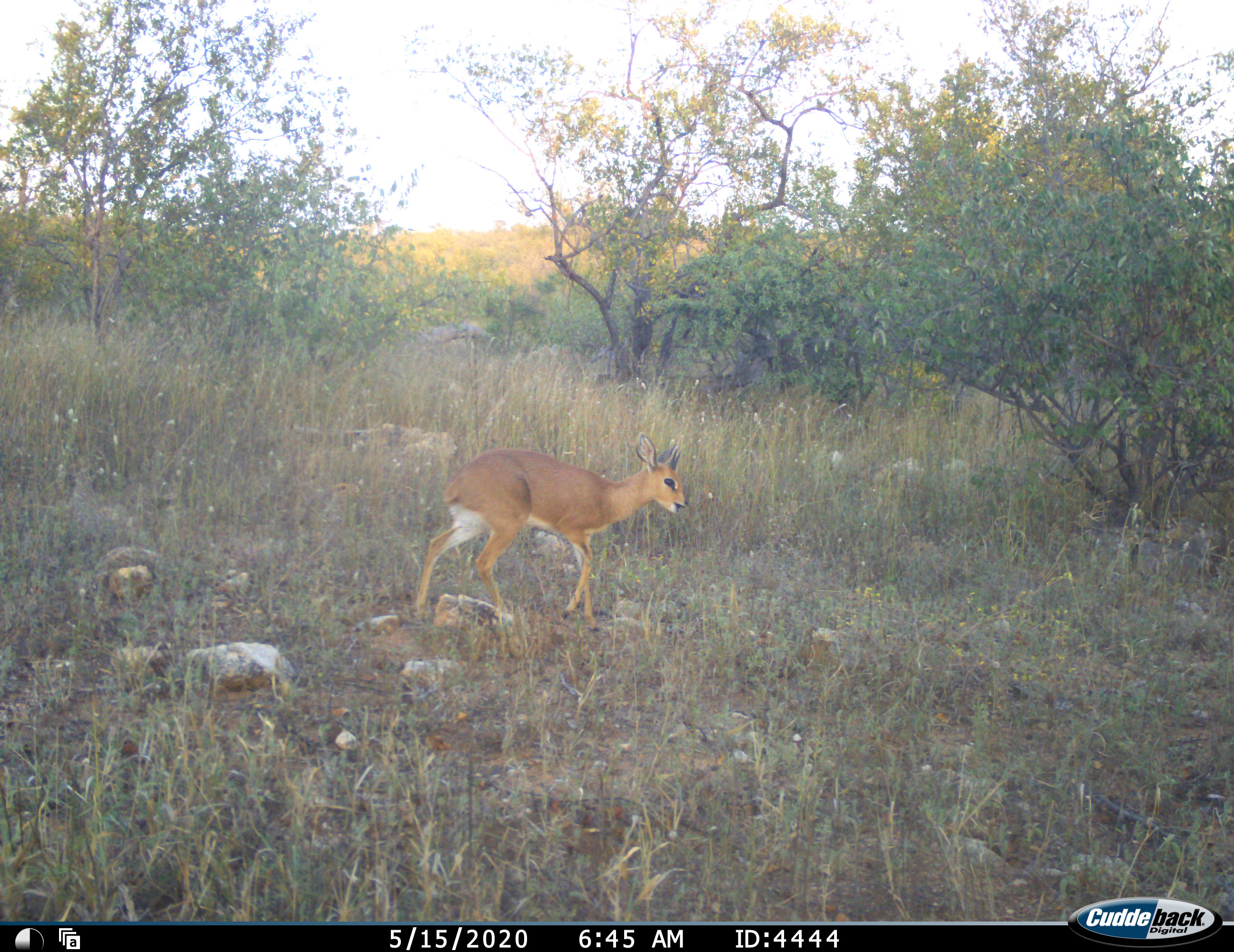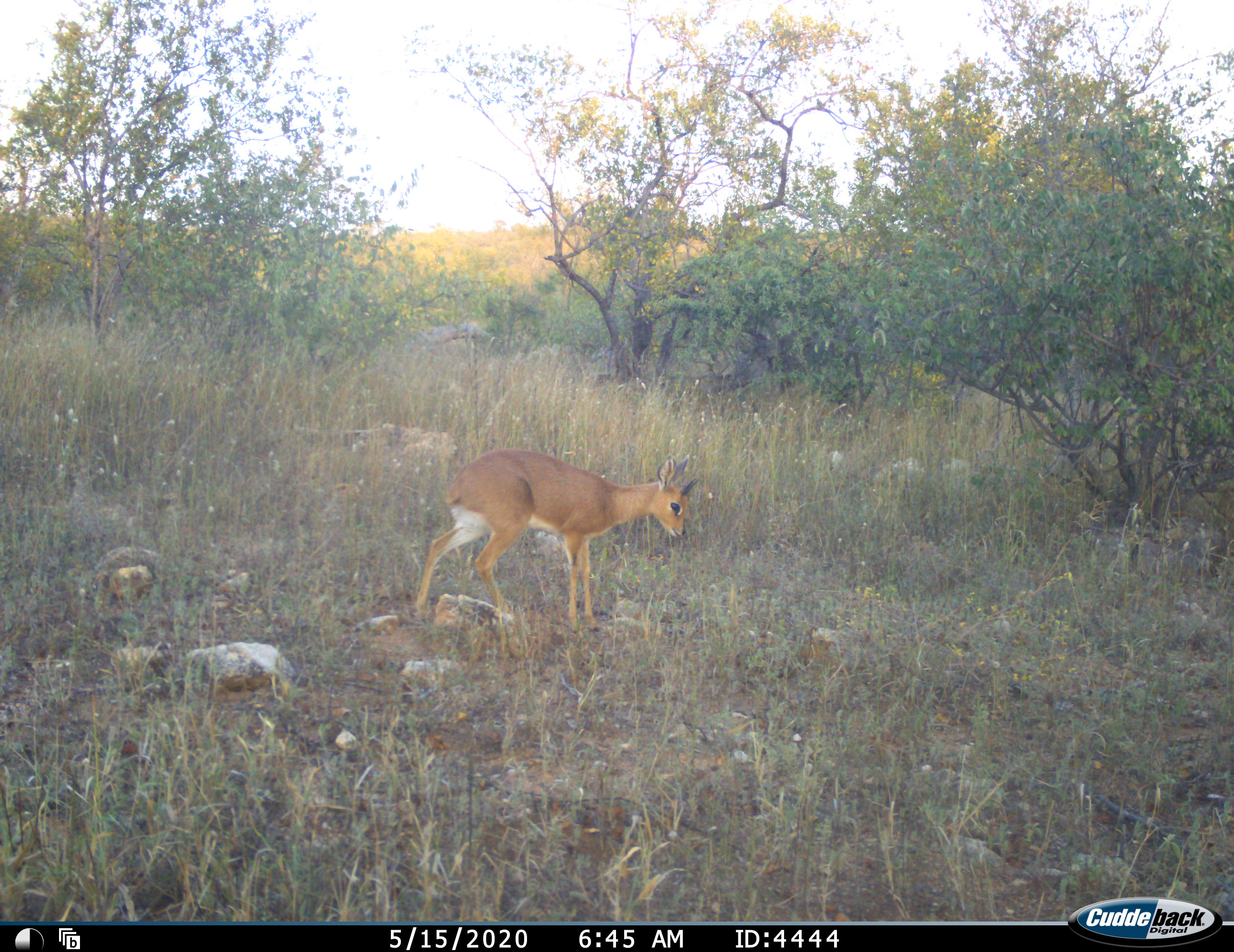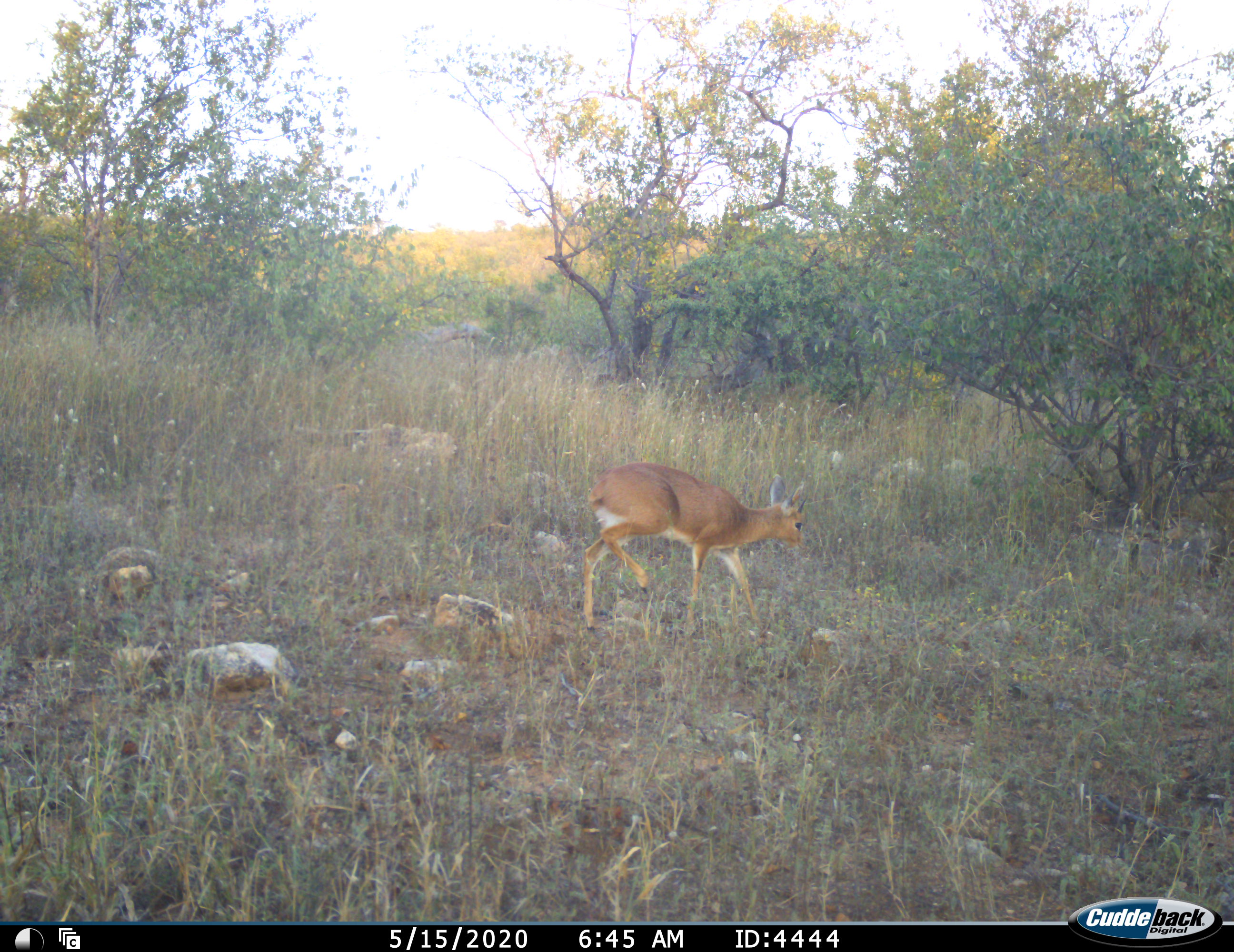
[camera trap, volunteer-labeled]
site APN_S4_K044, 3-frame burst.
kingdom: Animalia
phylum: Chordata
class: Mammalia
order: Artiodactyla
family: Bovidae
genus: Raphicerus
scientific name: Raphicerus campestris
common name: steenbok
Steenbok (Raphicerus campestris), count 1. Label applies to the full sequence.